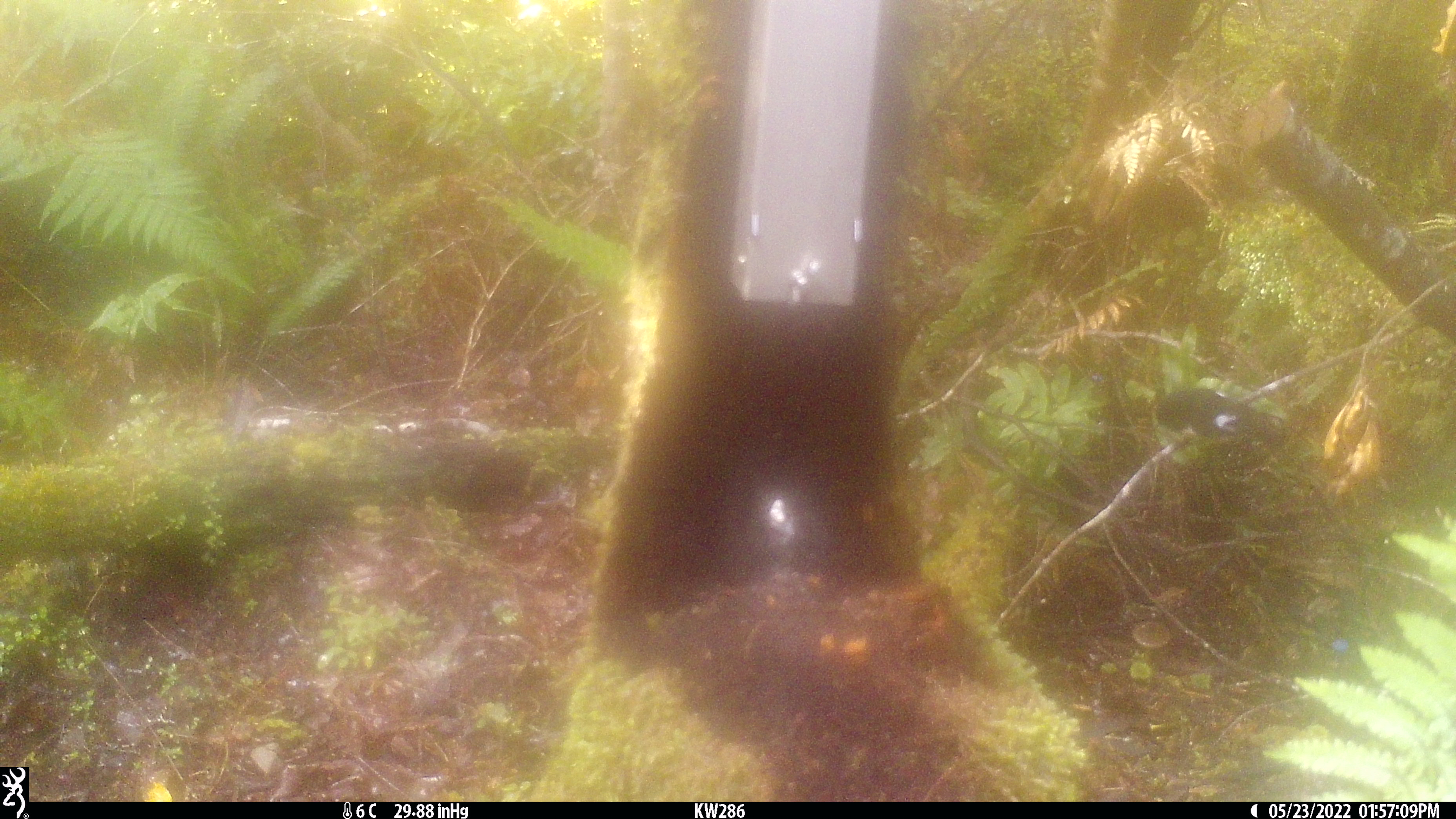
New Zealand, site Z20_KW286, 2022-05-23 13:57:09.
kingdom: Animalia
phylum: Chordata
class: Aves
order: Passeriformes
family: Petroicidae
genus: Petroica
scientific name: Petroica macrocephala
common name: tomtit